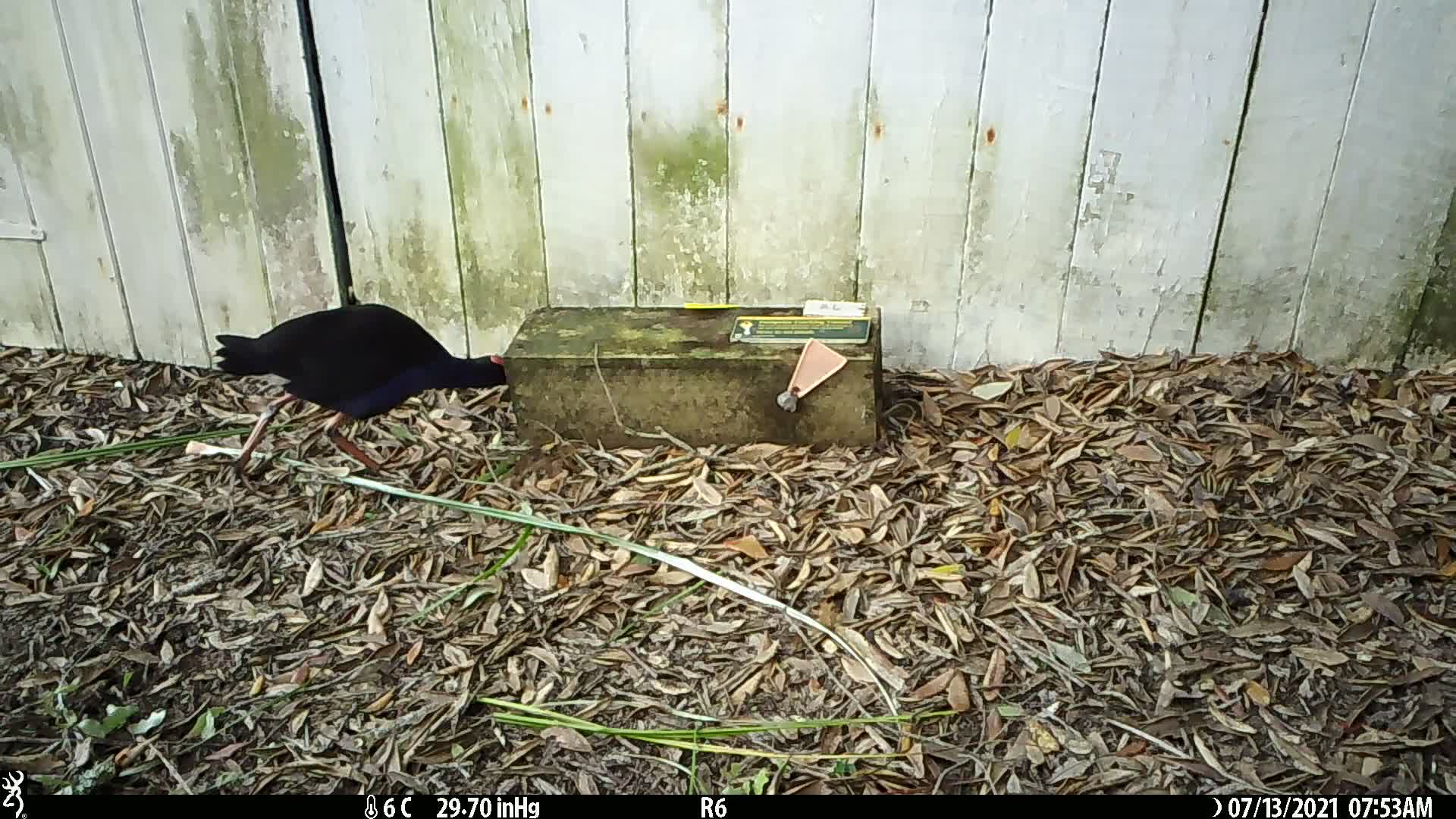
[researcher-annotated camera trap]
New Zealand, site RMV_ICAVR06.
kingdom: Animalia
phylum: Chordata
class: Aves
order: Gruiformes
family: Rallidae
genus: Porphyrio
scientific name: Porphyrio melanotus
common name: australasian swamphen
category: pukeko